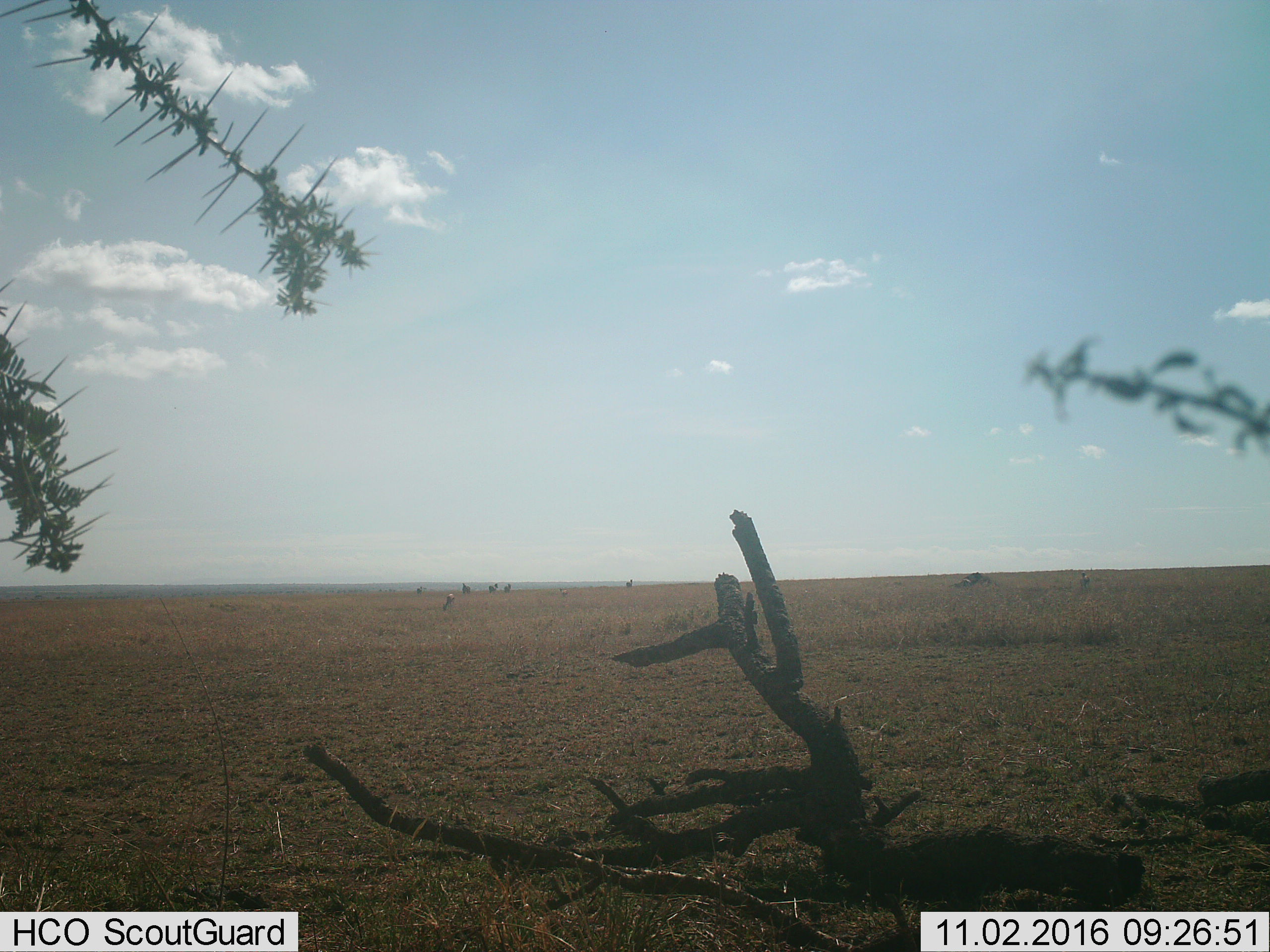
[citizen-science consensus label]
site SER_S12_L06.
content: unidentified animal